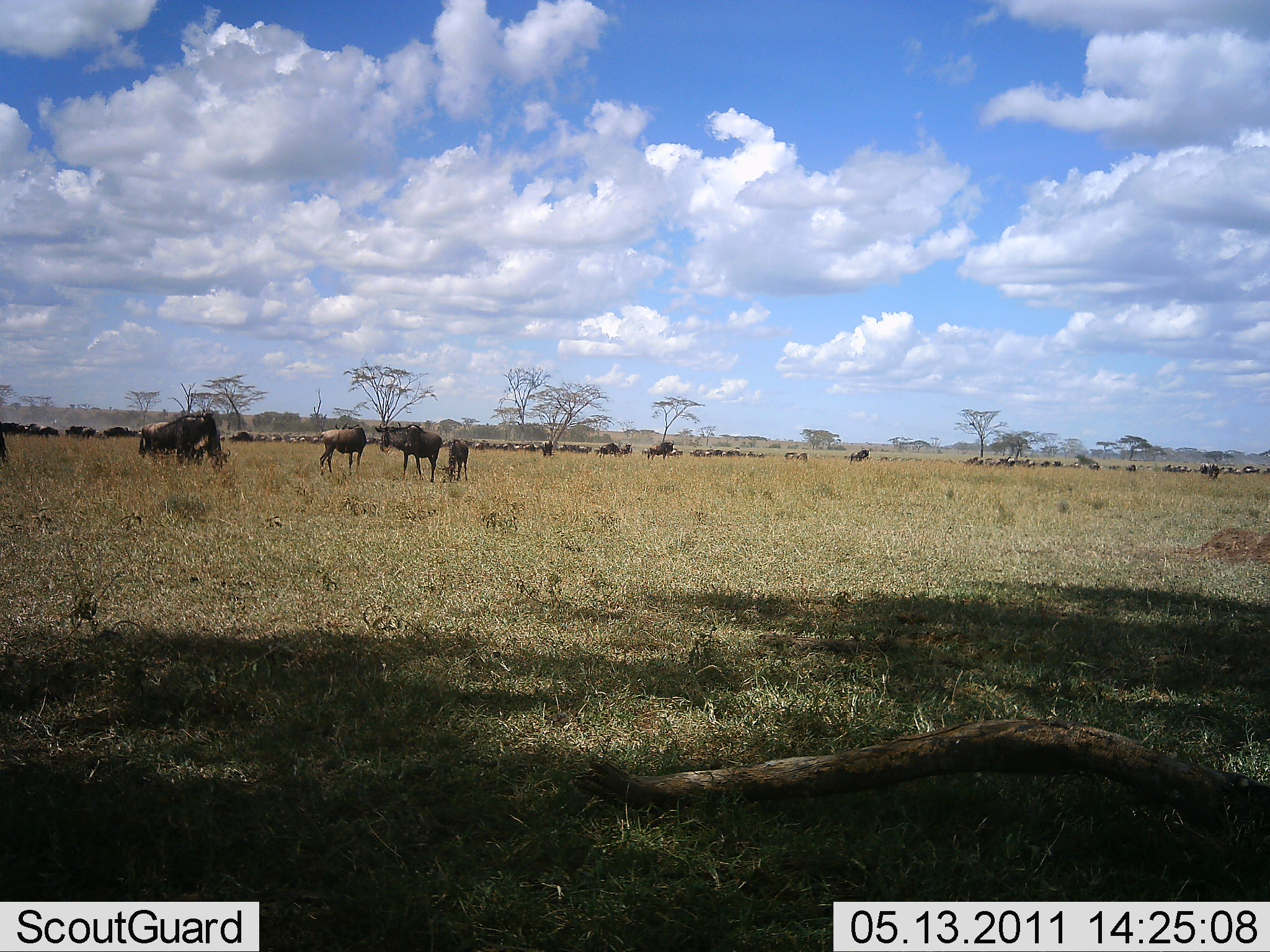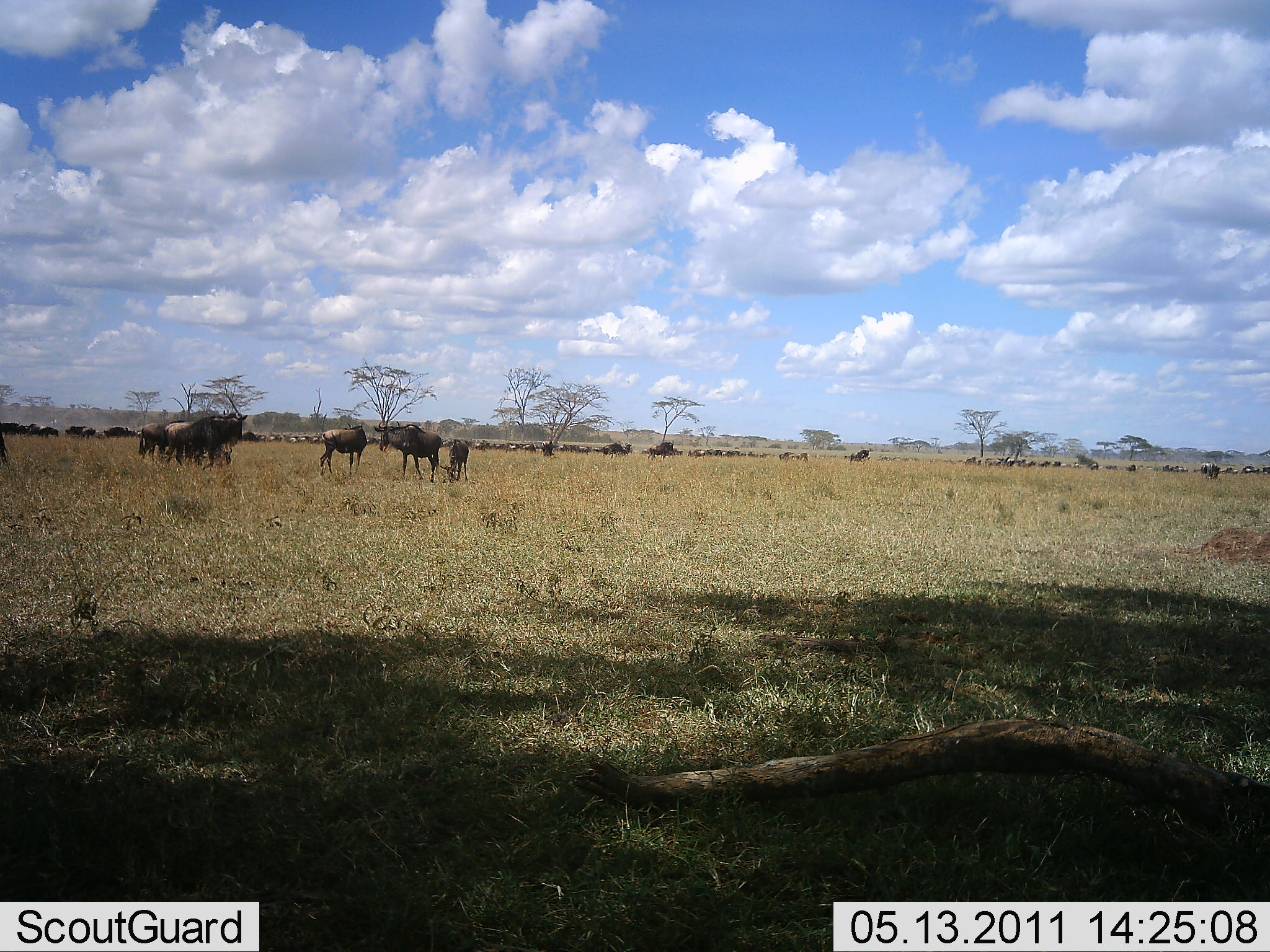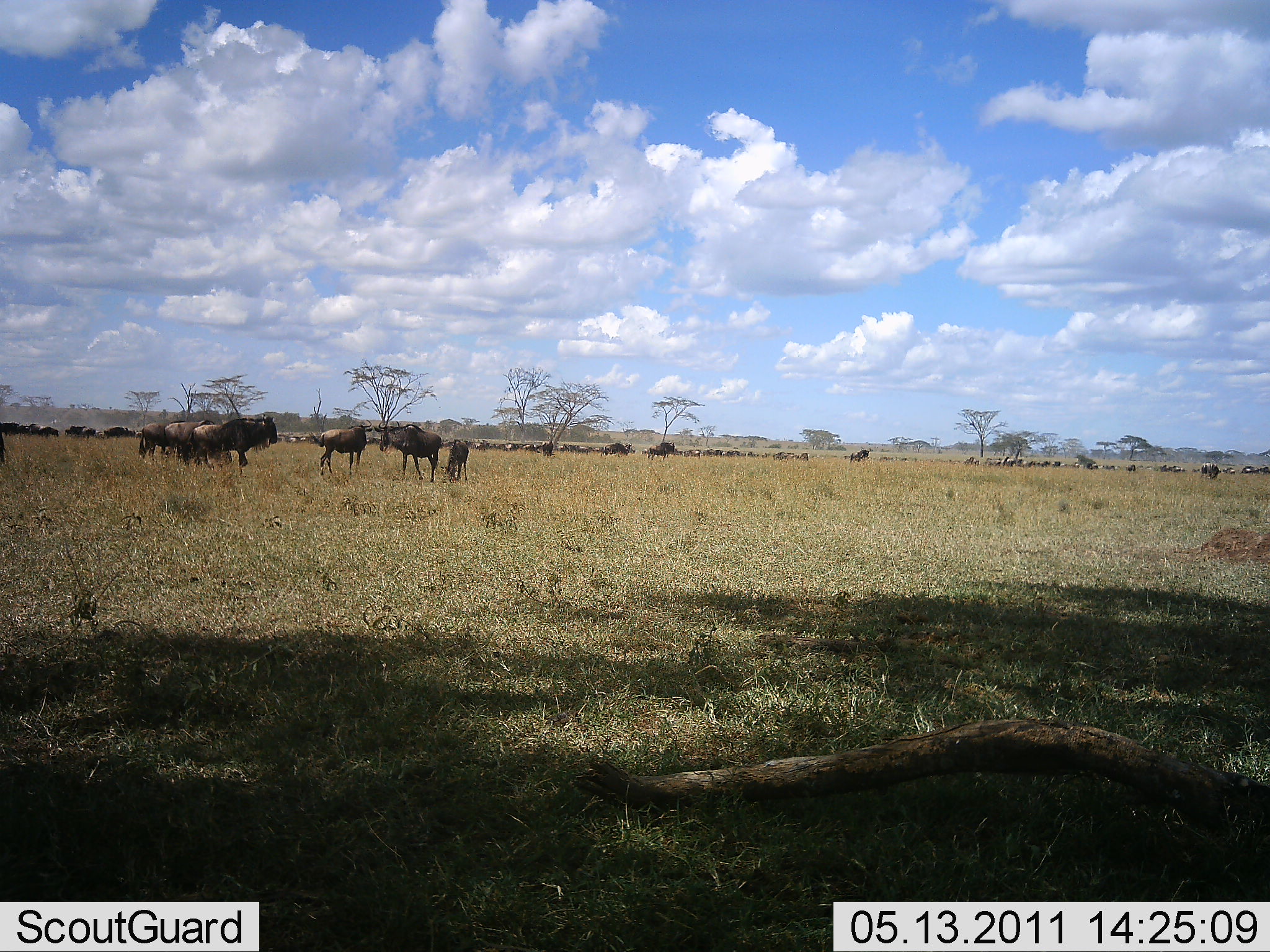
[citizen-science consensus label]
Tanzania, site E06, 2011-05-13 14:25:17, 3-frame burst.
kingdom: Animalia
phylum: Chordata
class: Mammalia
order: Artiodactyla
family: Bovidae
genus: Connochaetes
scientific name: Connochaetes taurinus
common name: blue wildebeest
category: wildebeest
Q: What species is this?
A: Wildebeest (blue wildebeest) (Connochaetes taurinus).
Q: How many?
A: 51+.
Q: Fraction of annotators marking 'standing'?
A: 82%.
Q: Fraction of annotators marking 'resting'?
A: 0%.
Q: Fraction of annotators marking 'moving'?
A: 64%.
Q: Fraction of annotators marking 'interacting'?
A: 0%.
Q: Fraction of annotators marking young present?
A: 9%.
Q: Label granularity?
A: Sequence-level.